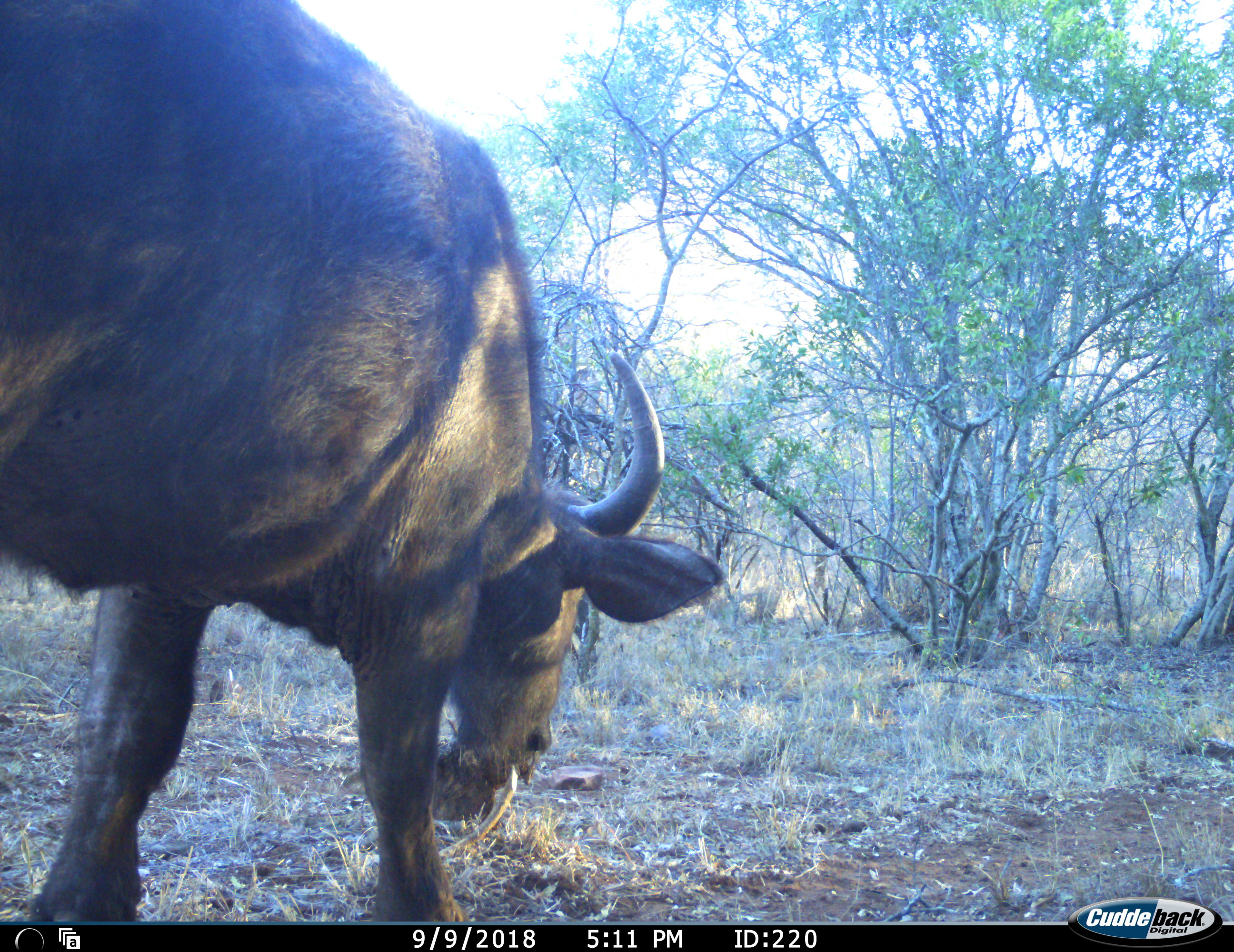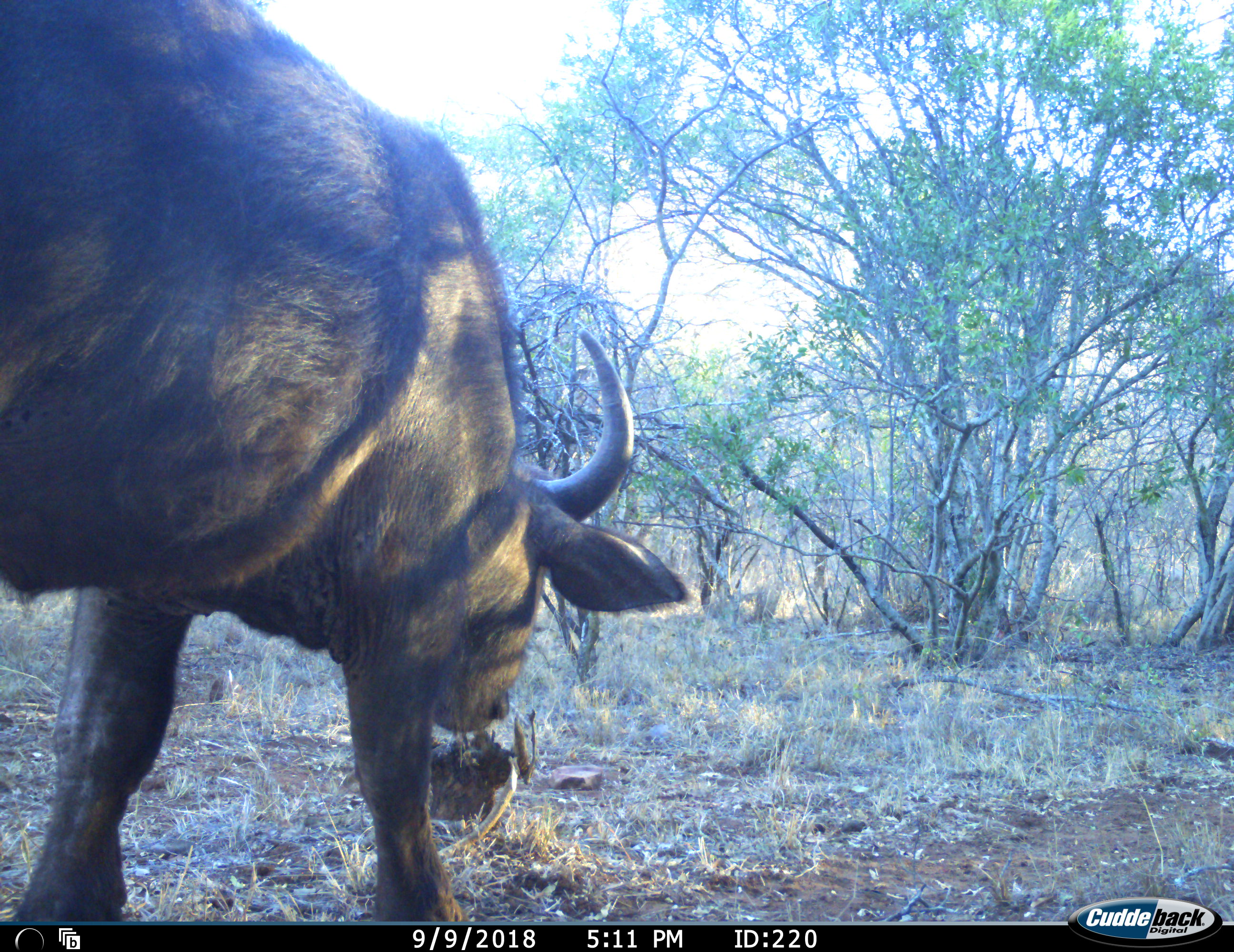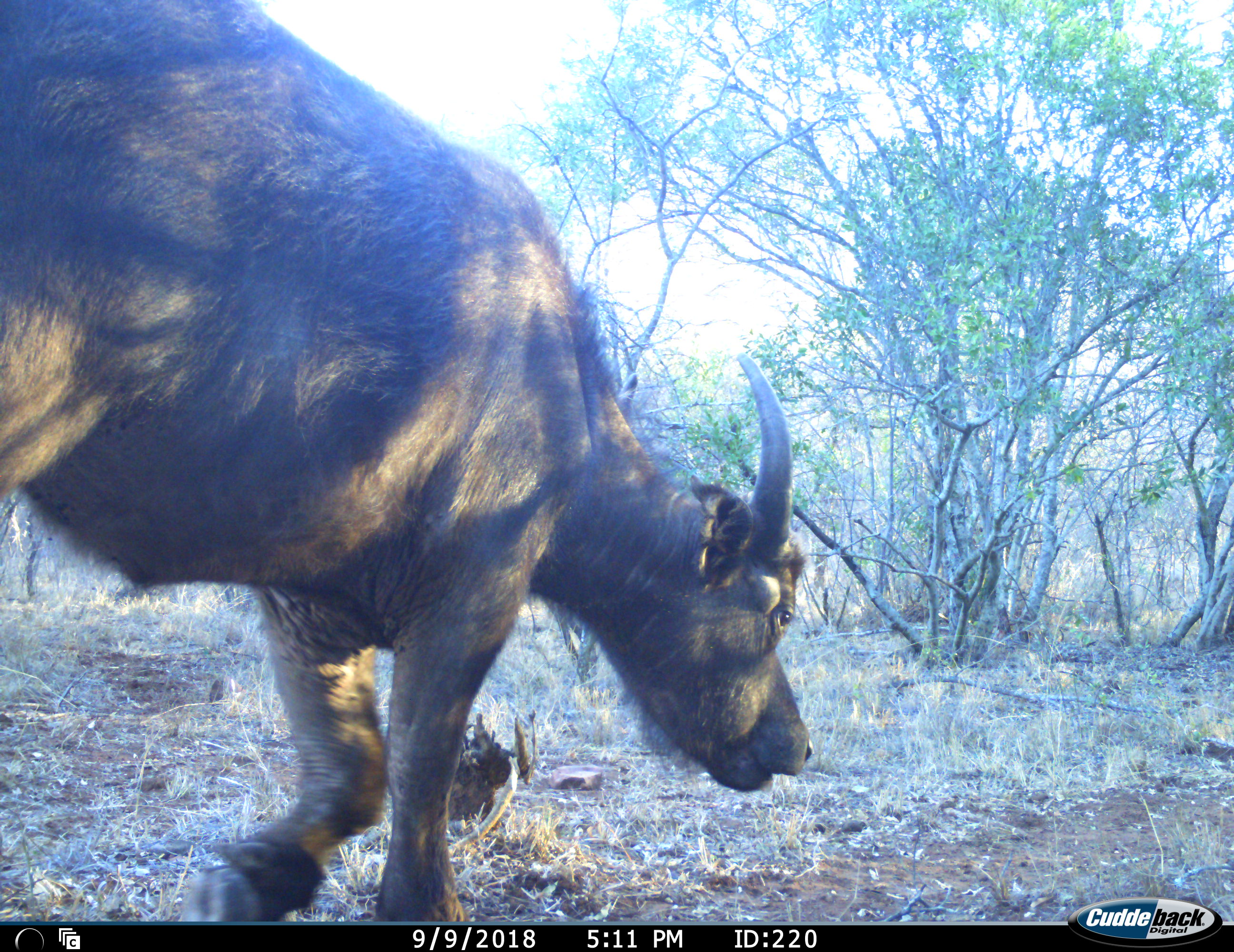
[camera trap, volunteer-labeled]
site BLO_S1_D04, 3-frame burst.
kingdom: Animalia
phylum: Chordata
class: Mammalia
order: Artiodactyla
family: Bovidae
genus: Syncerus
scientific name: Syncerus caffer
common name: african buffalo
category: buffalo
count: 1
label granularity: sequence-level